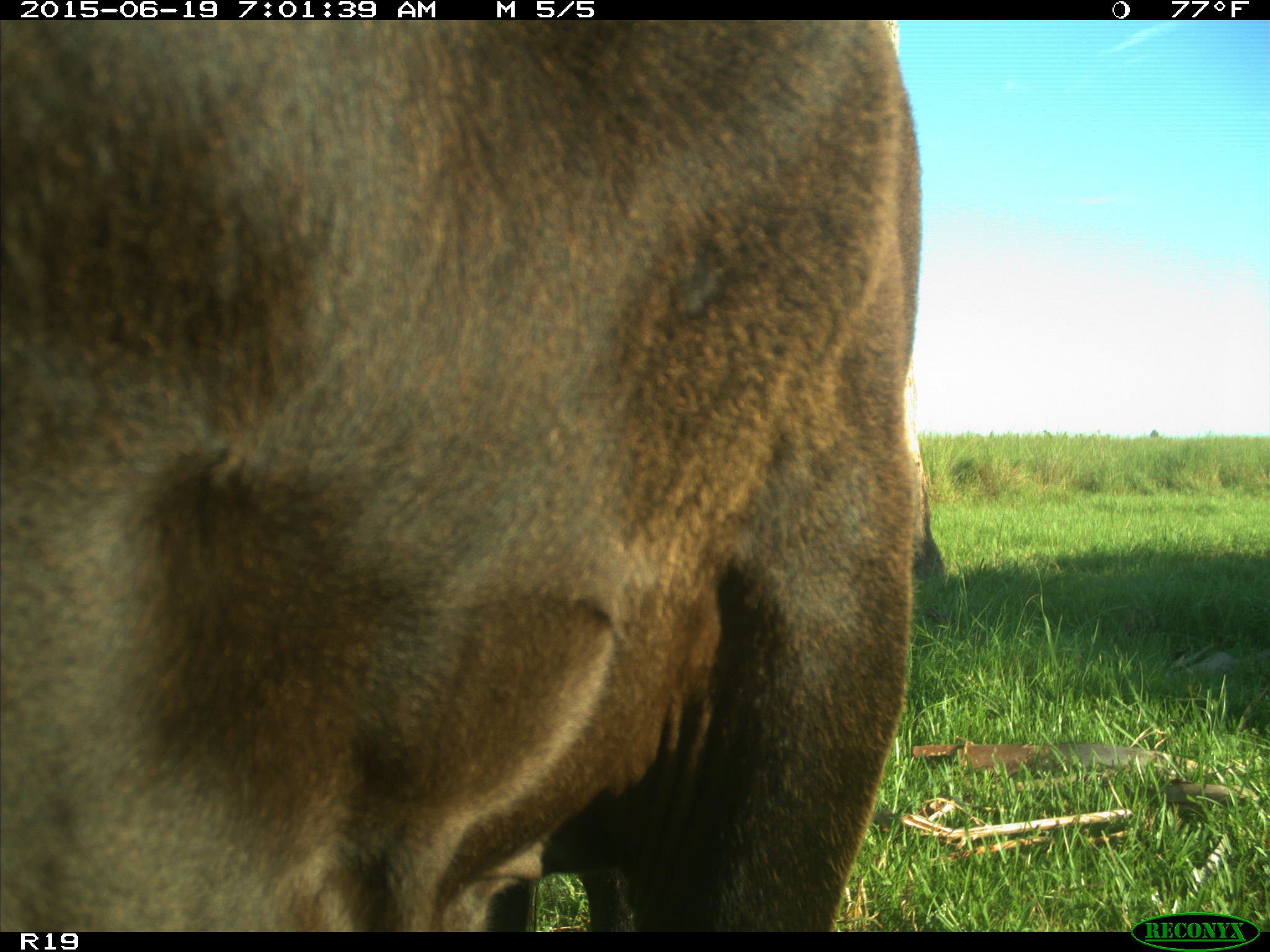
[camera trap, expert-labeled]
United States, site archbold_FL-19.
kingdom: Animalia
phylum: Chordata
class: Mammalia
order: Artiodactyla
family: Bovidae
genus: Bos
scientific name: Bos taurus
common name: domestic cow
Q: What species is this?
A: Bos taurus (domestic cow).